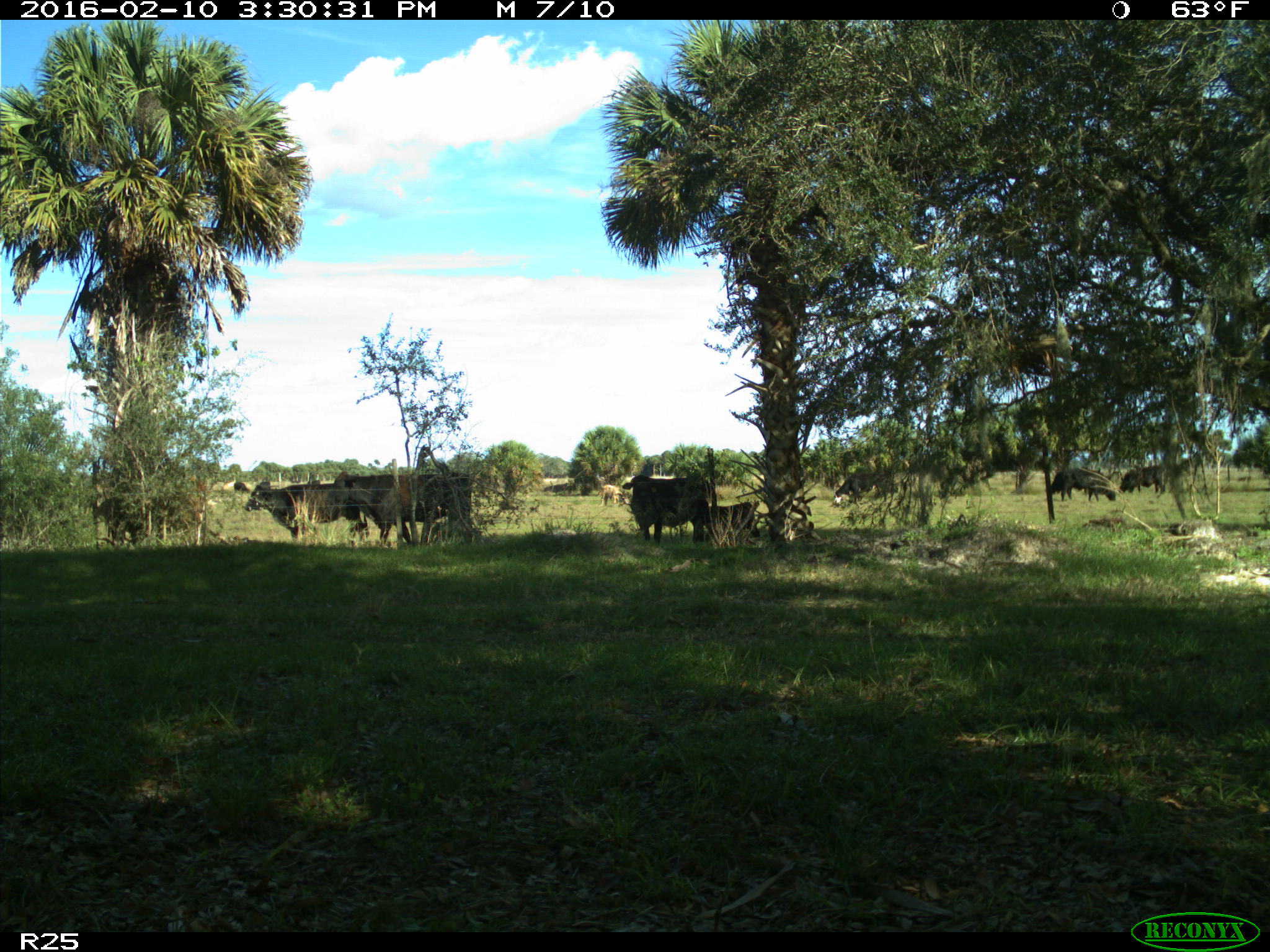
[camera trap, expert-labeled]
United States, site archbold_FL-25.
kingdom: Animalia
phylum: Chordata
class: Mammalia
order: Artiodactyla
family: Bovidae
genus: Bos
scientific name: Bos taurus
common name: domestic cow